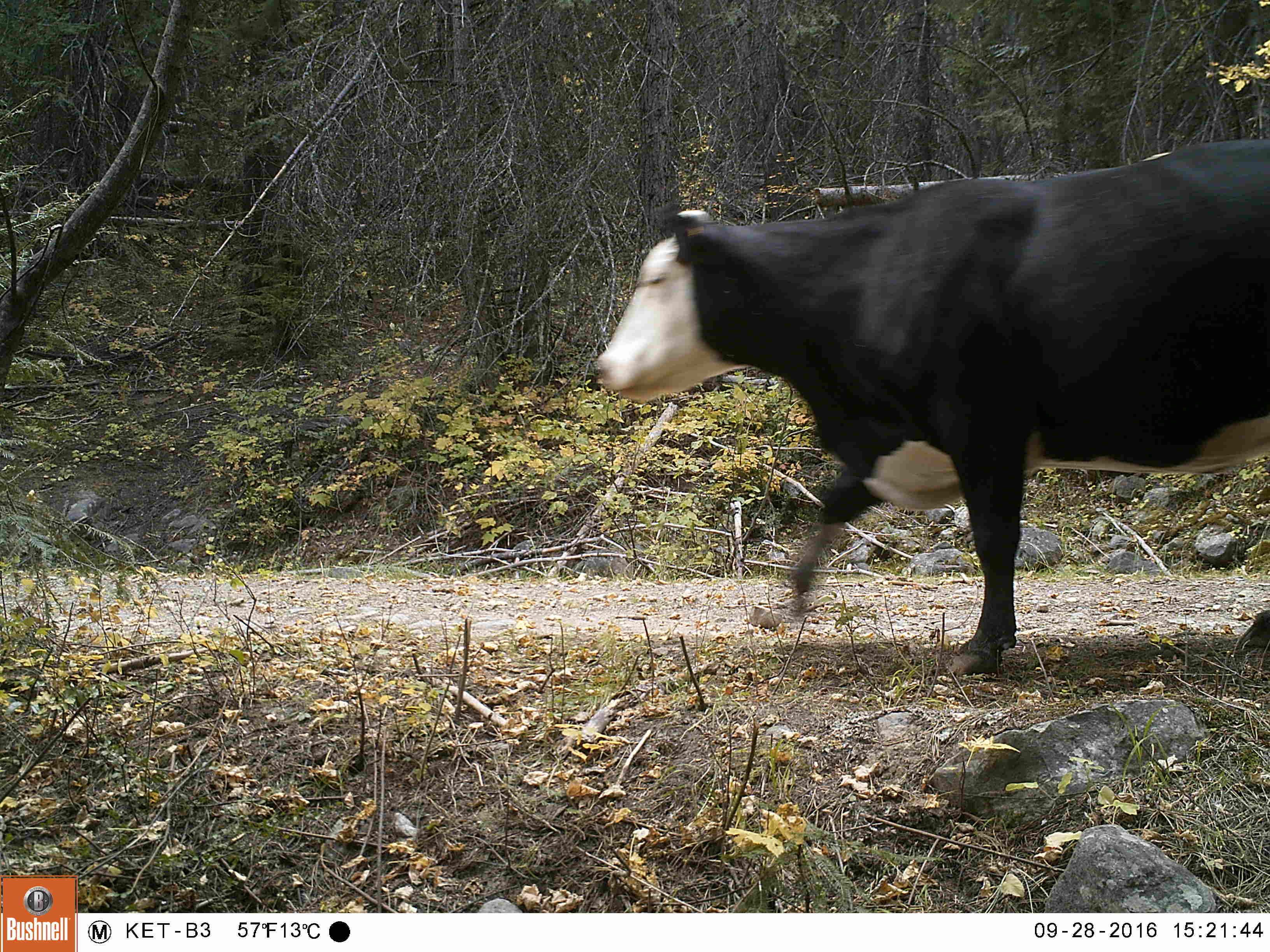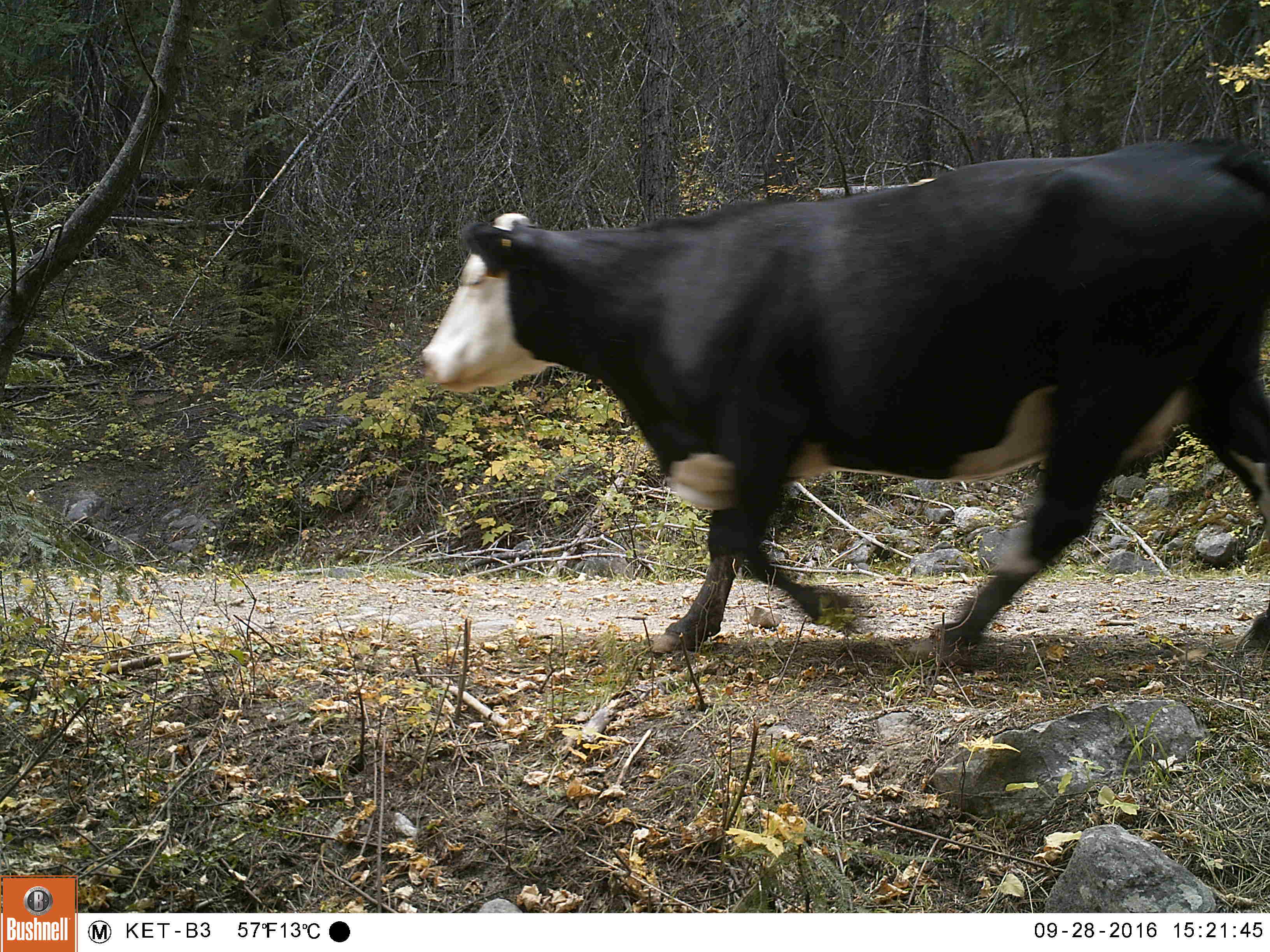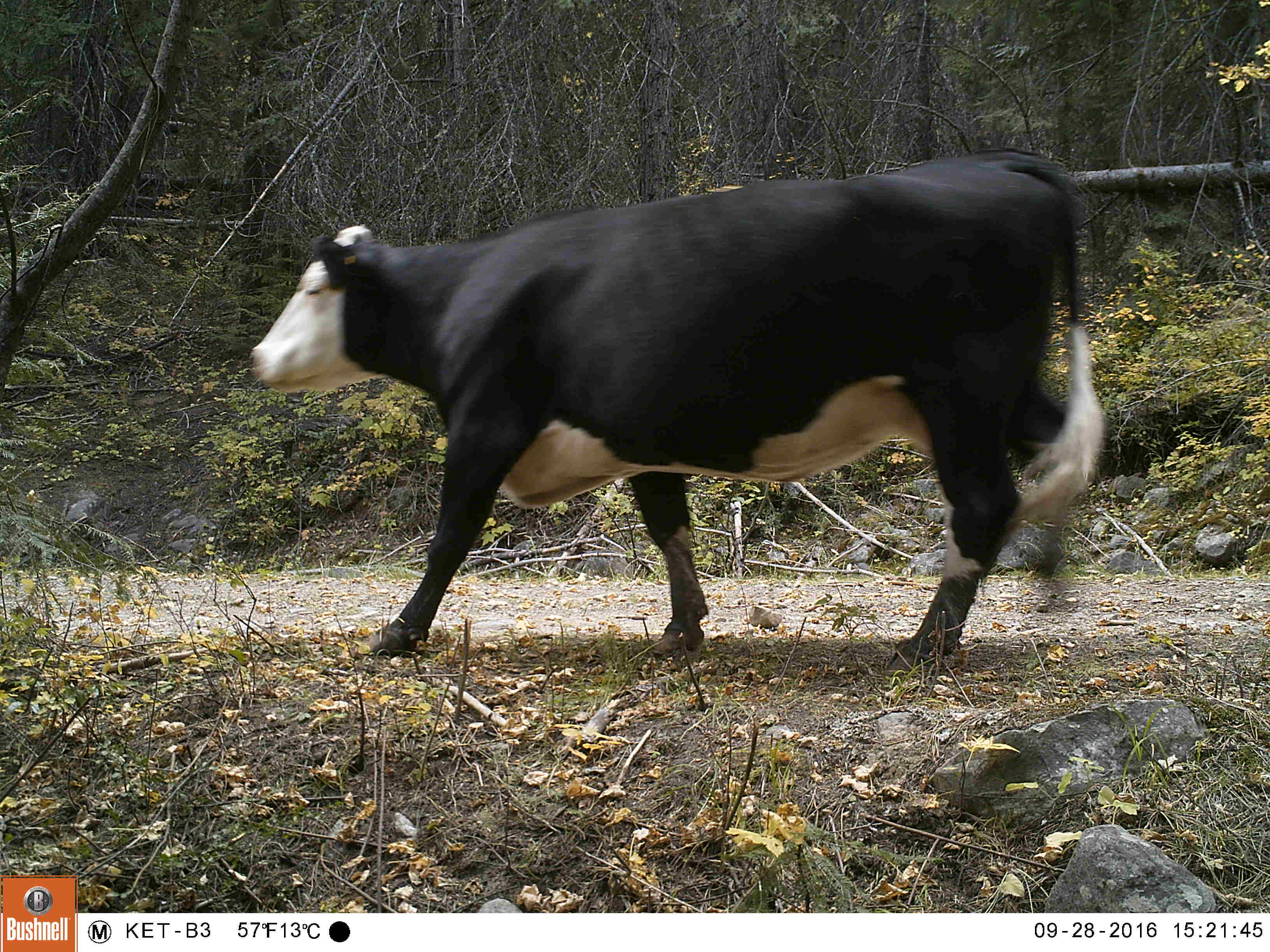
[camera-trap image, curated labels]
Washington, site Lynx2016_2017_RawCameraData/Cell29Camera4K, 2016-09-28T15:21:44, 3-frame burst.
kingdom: Animalia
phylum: Chordata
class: Mammalia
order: Artiodactyla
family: Bovidae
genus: Bos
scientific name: Bos taurus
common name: domestic cattle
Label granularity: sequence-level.